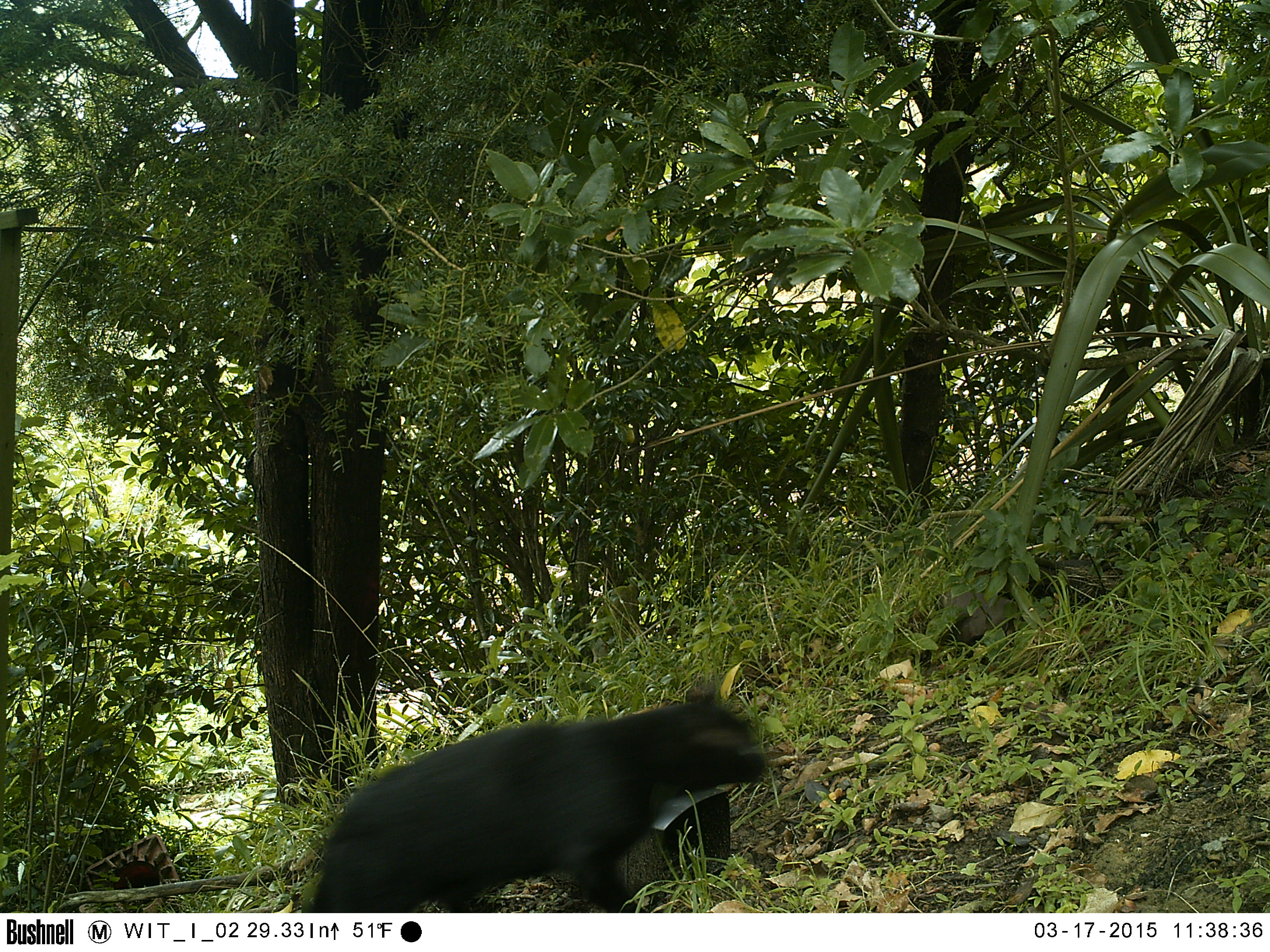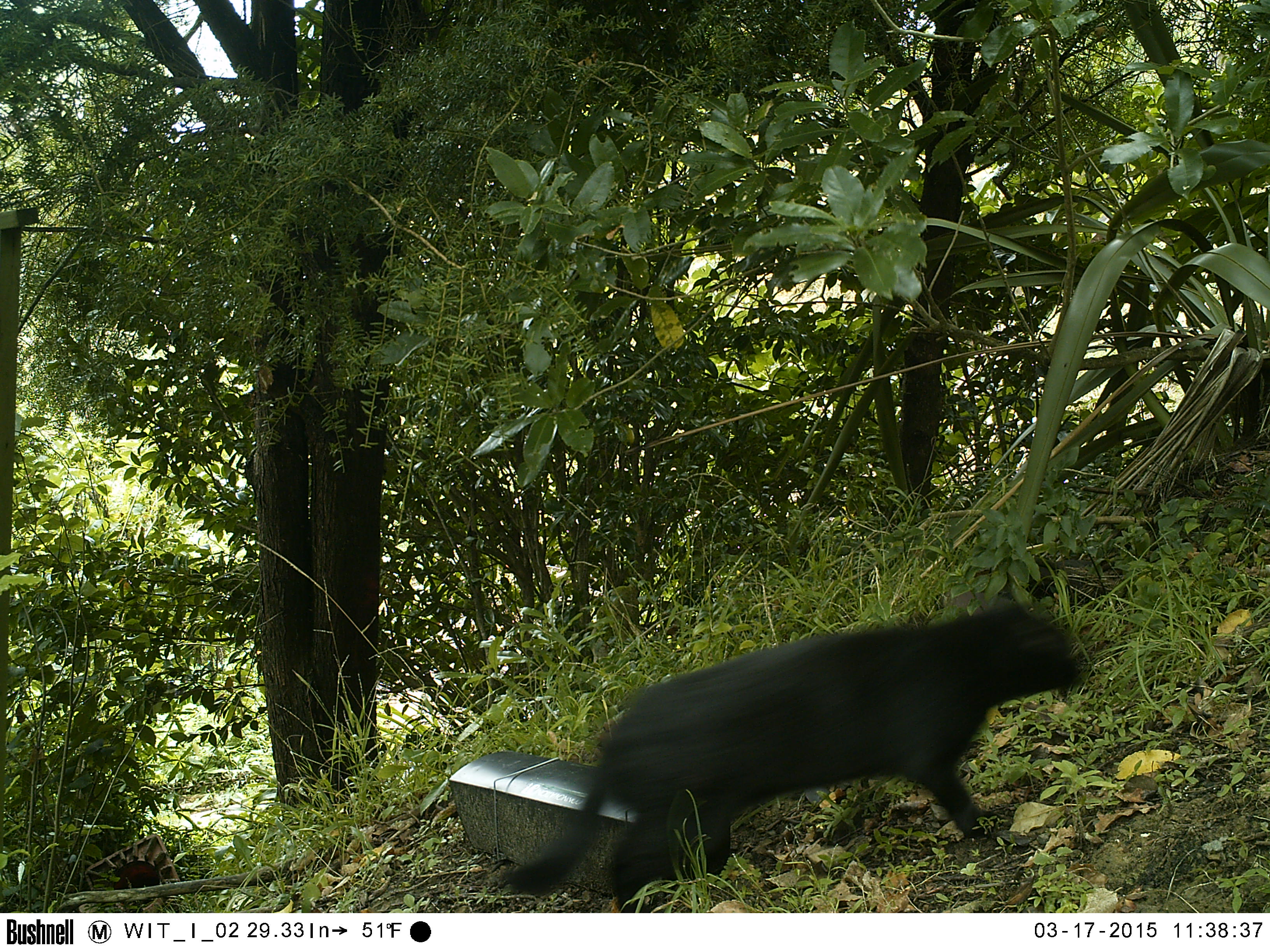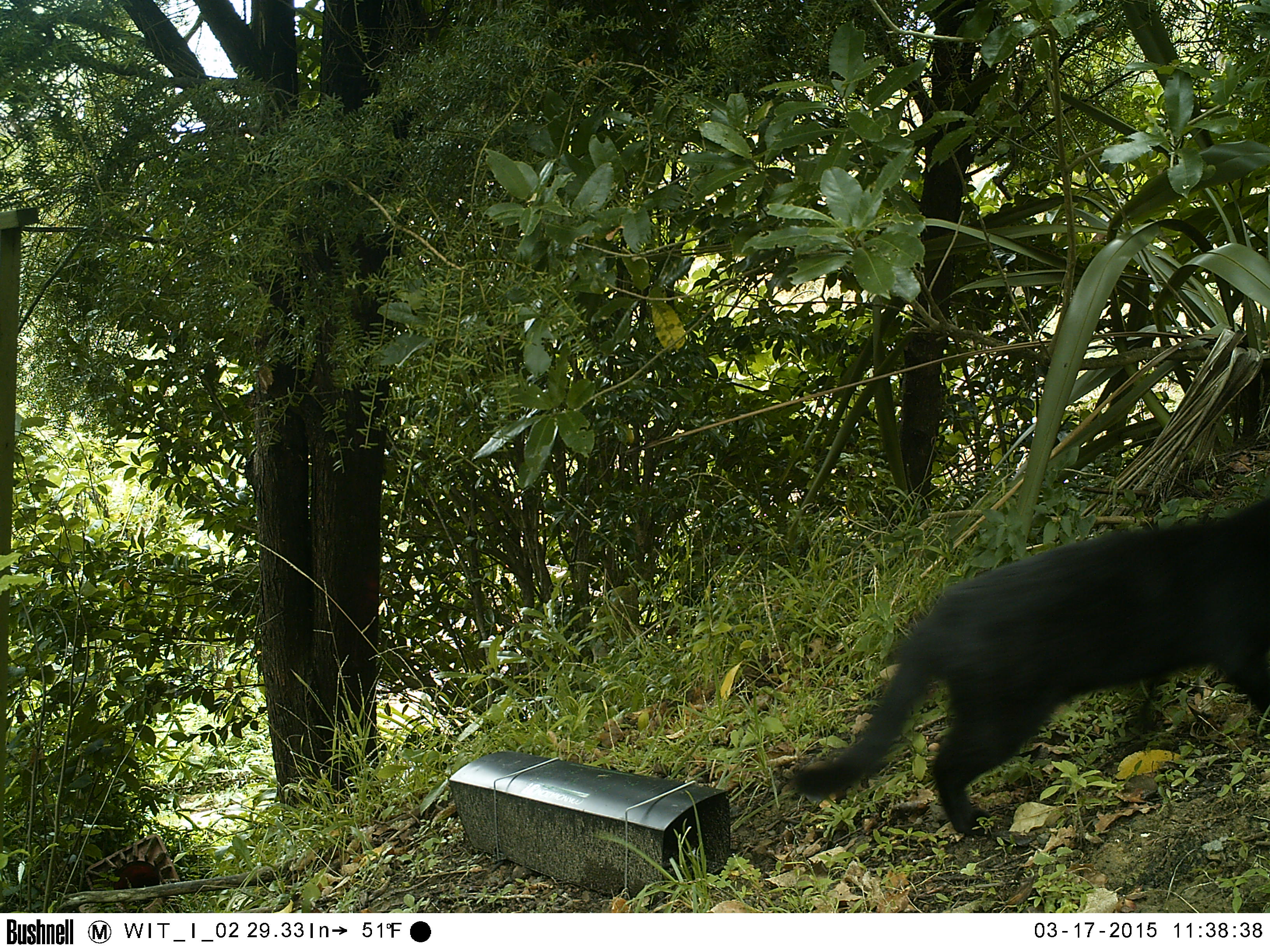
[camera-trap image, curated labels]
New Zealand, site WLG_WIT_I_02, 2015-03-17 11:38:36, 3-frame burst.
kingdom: Animalia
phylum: Chordata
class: Mammalia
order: Carnivora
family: Felidae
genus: Felis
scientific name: Felis catus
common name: domestic cat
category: cat